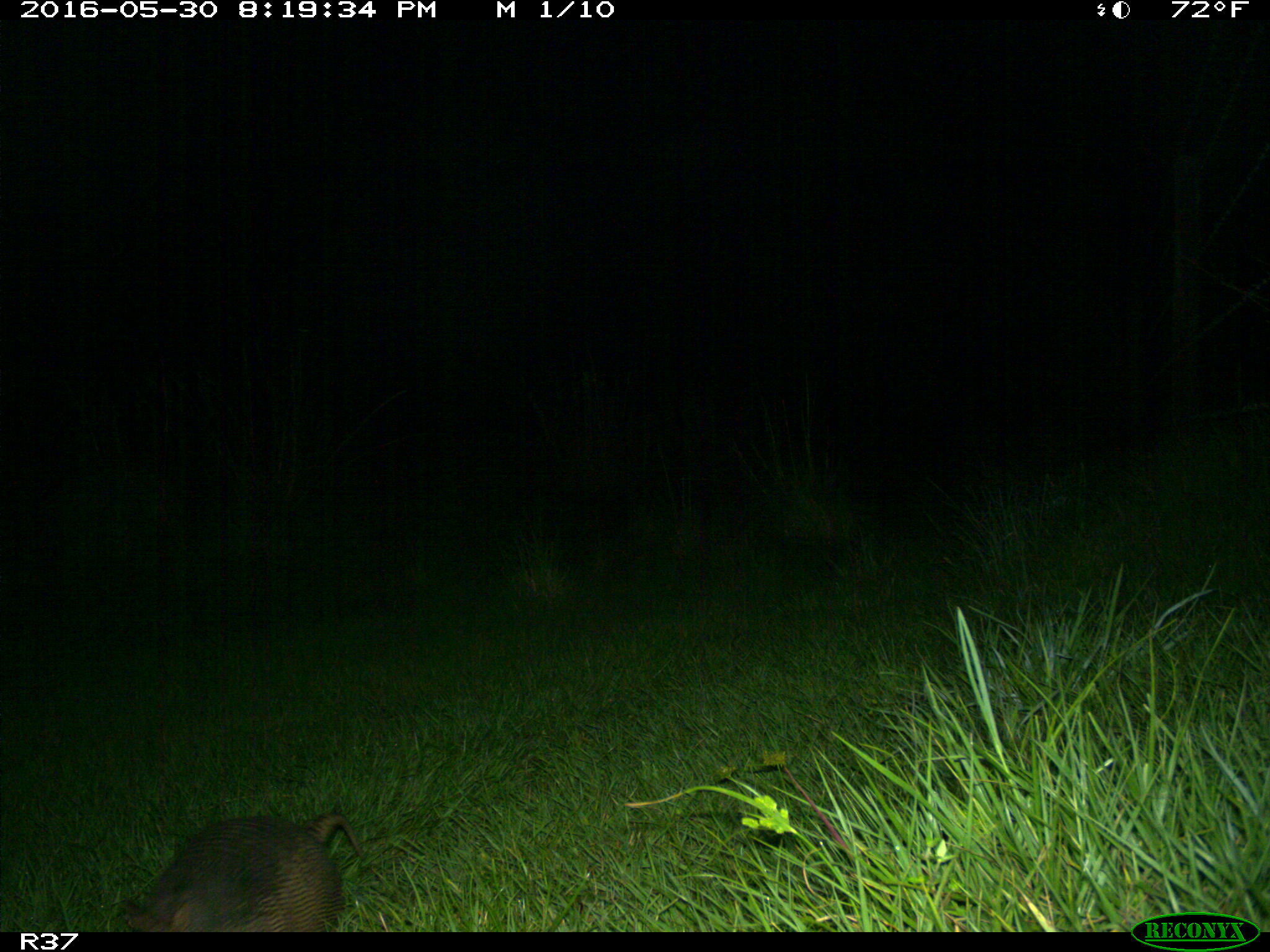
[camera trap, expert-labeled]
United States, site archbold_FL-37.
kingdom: Animalia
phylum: Chordata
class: Mammalia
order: Cingulata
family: Dasypodidae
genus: Dasypus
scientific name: Dasypus novemcinctus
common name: nine-banded armadillo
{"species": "Dasypus novemcinctus (nine-banded armadillo)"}